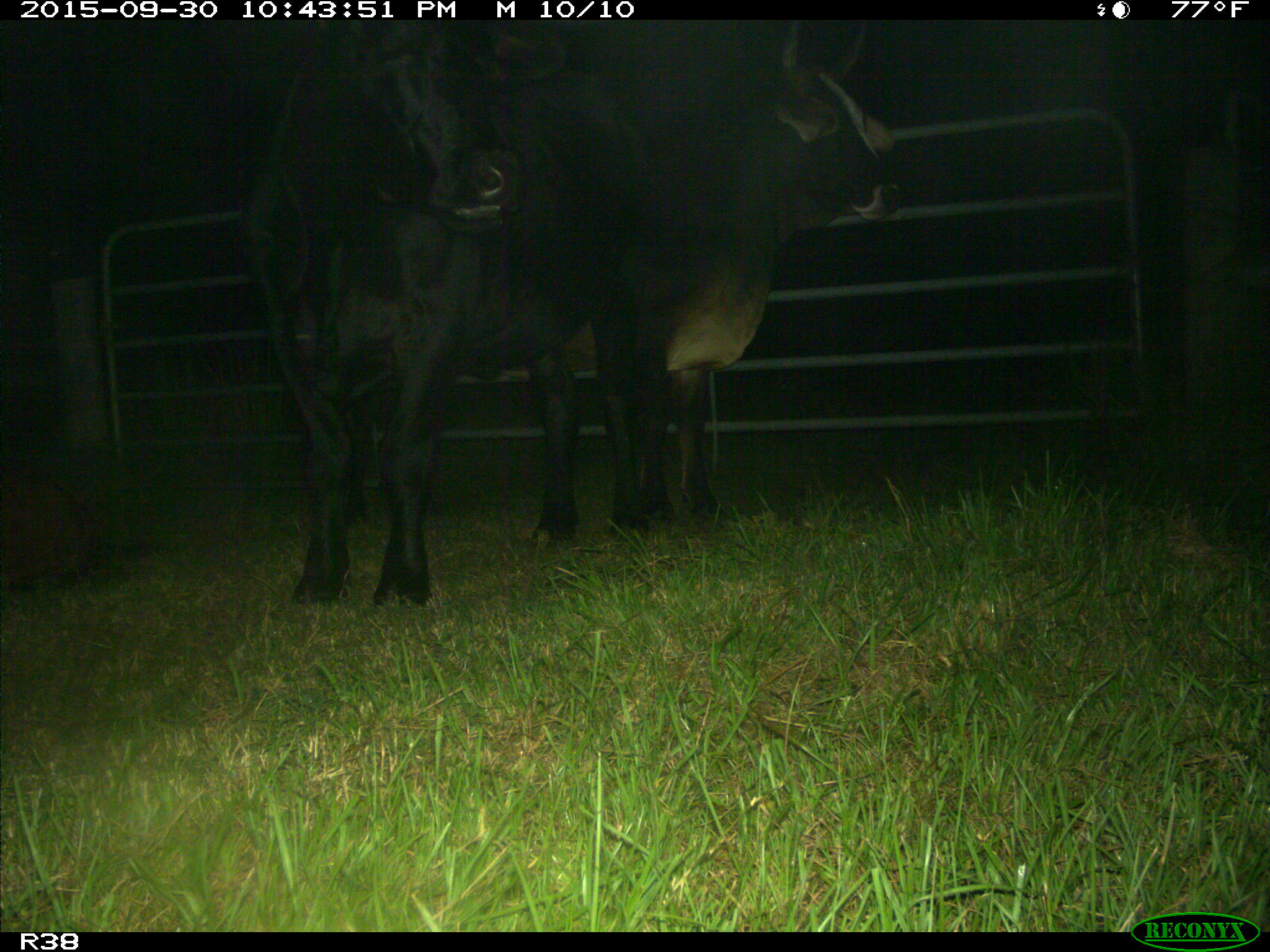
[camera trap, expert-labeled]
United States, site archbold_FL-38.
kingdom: Animalia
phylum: Chordata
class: Mammalia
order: Artiodactyla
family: Bovidae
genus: Bos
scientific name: Bos taurus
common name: domestic cow